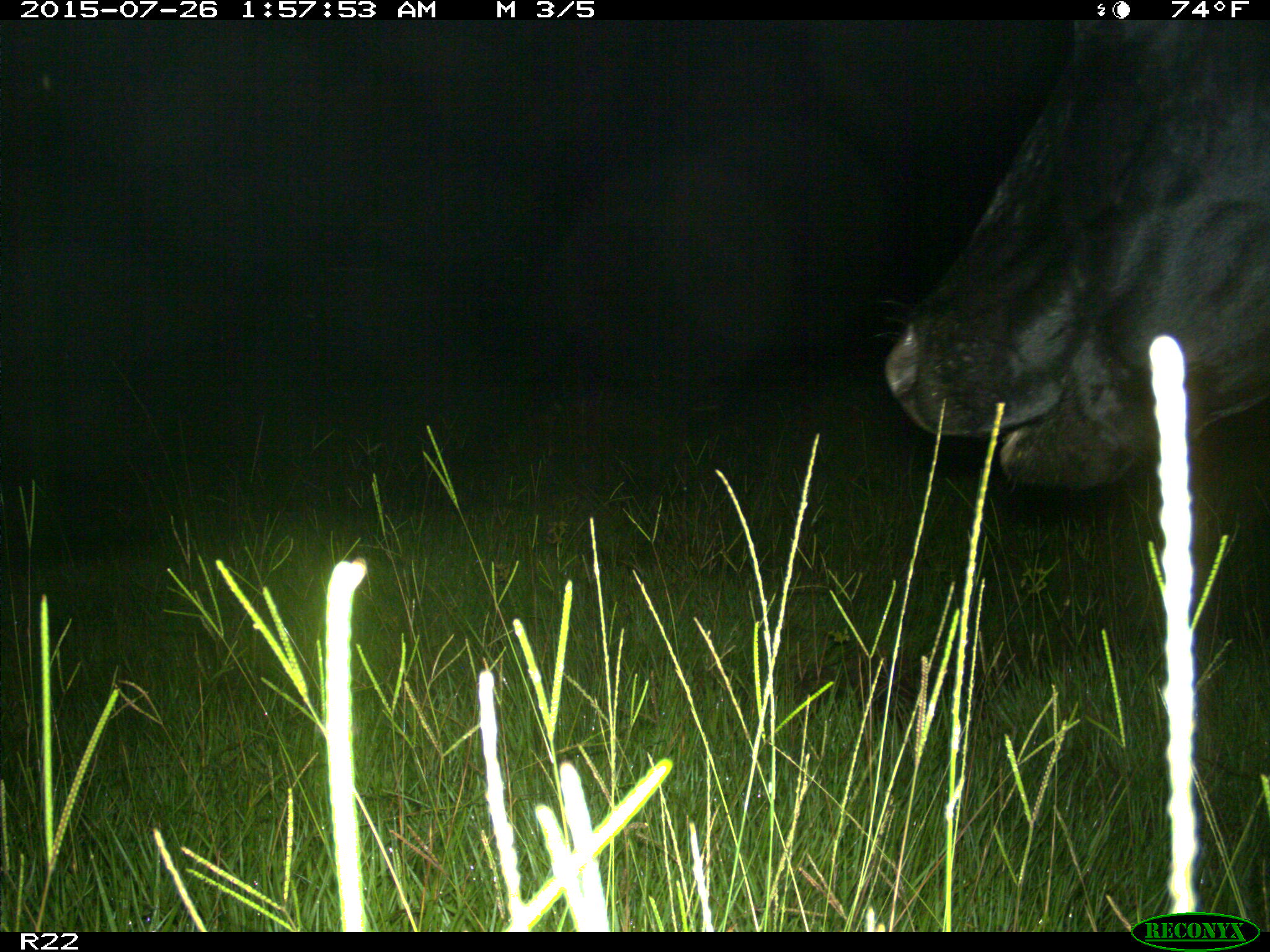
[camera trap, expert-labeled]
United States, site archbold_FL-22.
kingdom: Animalia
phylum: Chordata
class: Mammalia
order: Artiodactyla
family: Bovidae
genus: Bos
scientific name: Bos taurus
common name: domestic cow